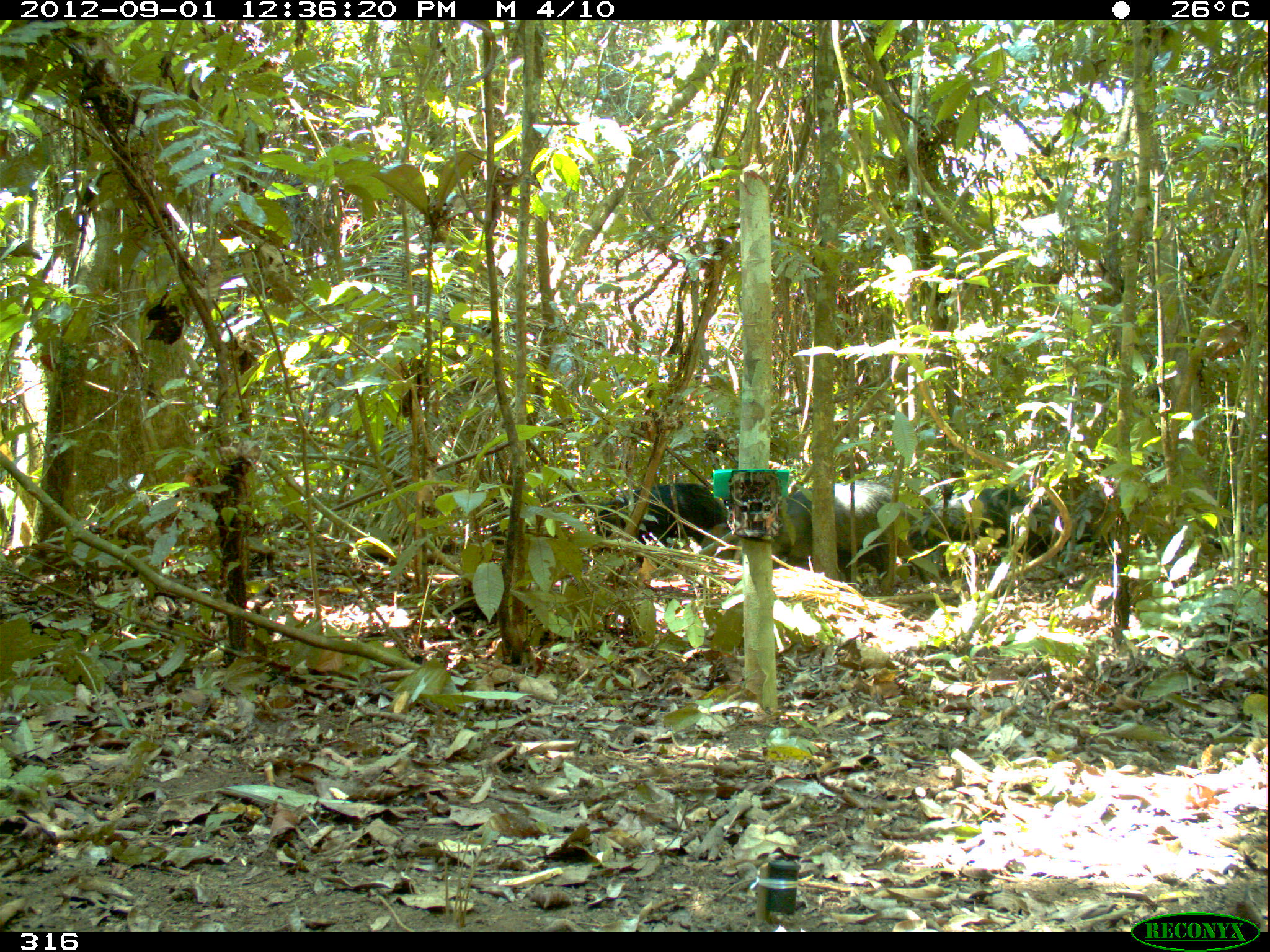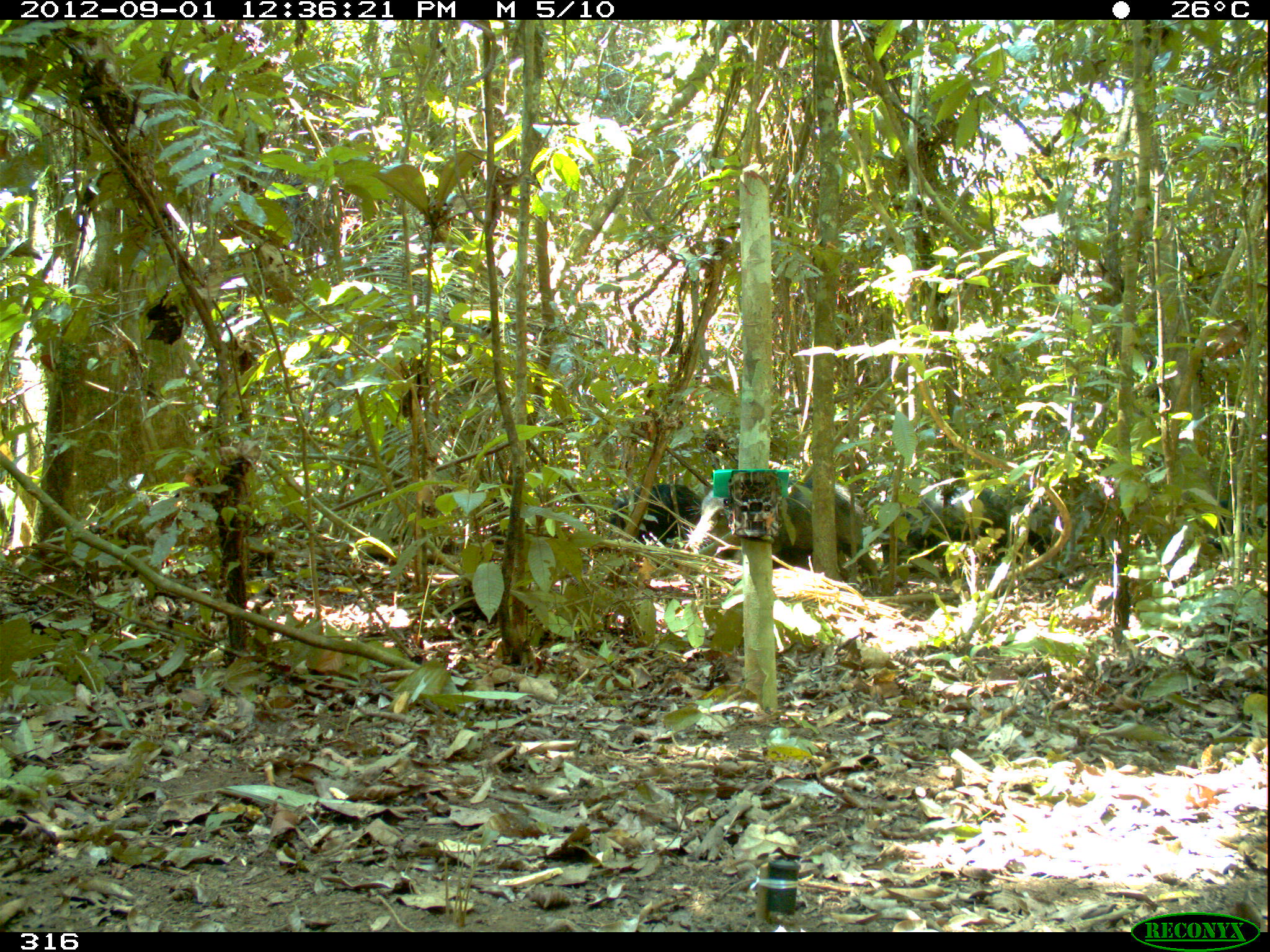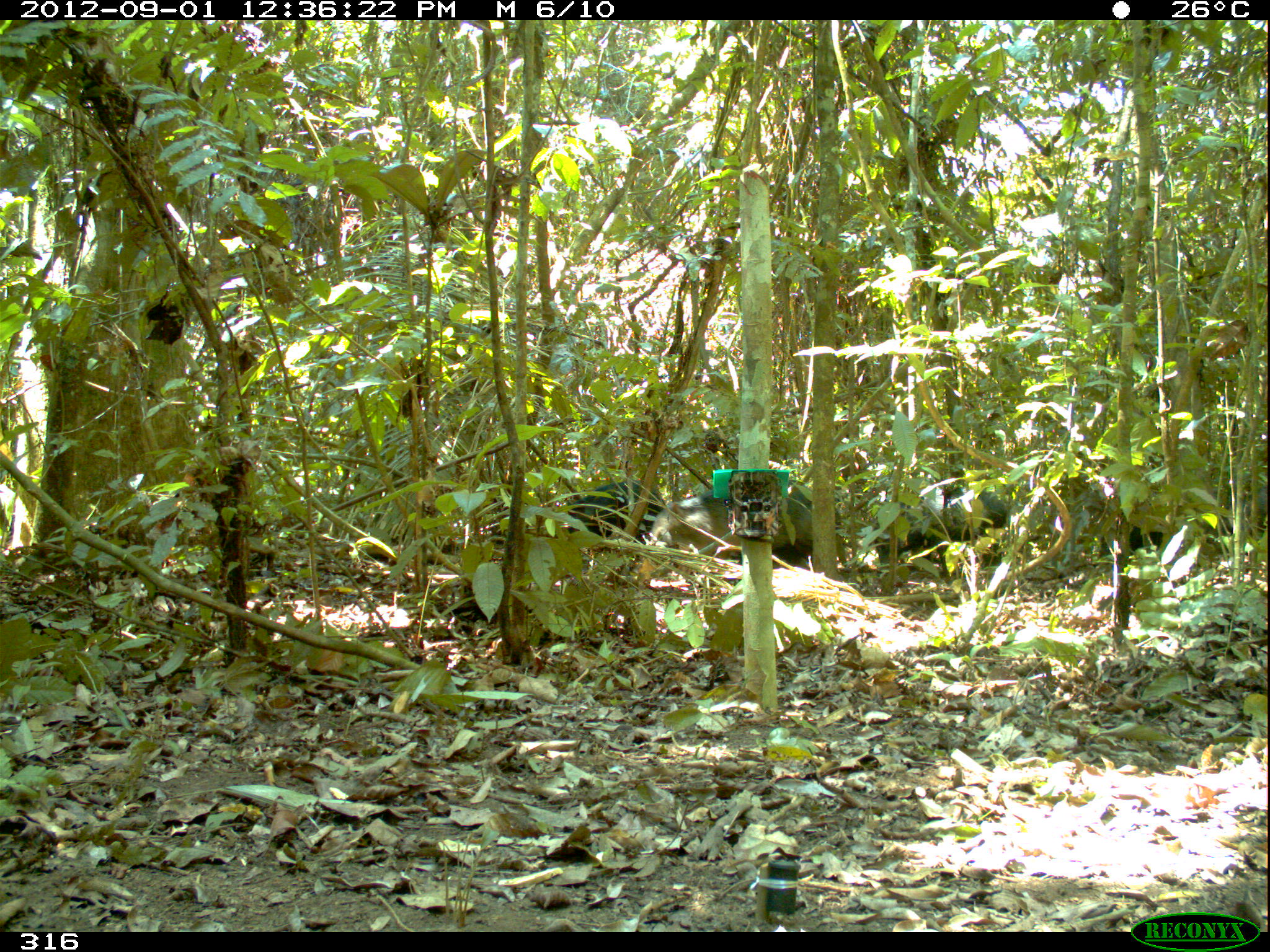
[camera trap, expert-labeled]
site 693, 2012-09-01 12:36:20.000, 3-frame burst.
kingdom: Animalia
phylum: Chordata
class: Mammalia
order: Artiodactyla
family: Tayassuidae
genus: Tayassu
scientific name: Tayassu pecari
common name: white-lipped peccary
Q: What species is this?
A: Tayassu pecari (white-lipped peccary).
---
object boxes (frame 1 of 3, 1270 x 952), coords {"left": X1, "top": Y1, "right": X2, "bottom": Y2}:
tayassu pecari: {"left": 734, "top": 479, "right": 929, "bottom": 583}; {"left": 586, "top": 483, "right": 742, "bottom": 562}; {"left": 922, "top": 484, "right": 1054, "bottom": 564}; {"left": 1059, "top": 509, "right": 1112, "bottom": 553}; {"left": 1207, "top": 512, "right": 1250, "bottom": 550}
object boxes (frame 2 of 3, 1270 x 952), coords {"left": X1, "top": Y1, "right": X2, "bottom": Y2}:
tayassu pecari: {"left": 685, "top": 476, "right": 890, "bottom": 583}; {"left": 880, "top": 486, "right": 1010, "bottom": 571}; {"left": 602, "top": 482, "right": 700, "bottom": 544}; {"left": 1006, "top": 494, "right": 1065, "bottom": 570}; {"left": 1208, "top": 501, "right": 1266, "bottom": 552}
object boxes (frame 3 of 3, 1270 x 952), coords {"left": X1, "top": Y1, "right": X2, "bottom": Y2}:
tayassu pecari: {"left": 648, "top": 478, "right": 851, "bottom": 569}; {"left": 874, "top": 477, "right": 1007, "bottom": 568}; {"left": 567, "top": 481, "right": 663, "bottom": 539}; {"left": 1108, "top": 516, "right": 1164, "bottom": 553}; {"left": 1224, "top": 488, "right": 1269, "bottom": 532}